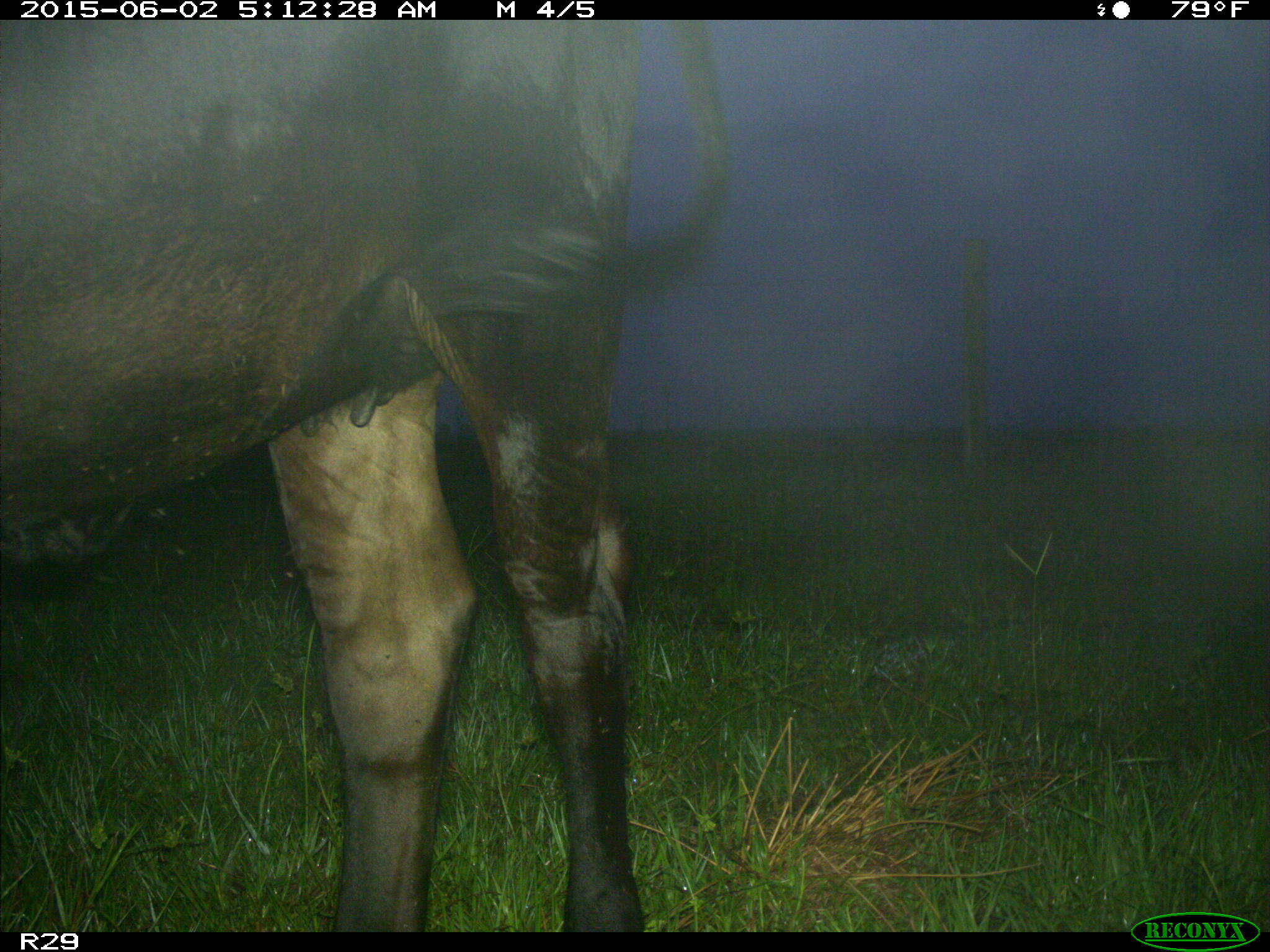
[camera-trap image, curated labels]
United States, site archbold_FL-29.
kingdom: Animalia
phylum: Chordata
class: Mammalia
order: Artiodactyla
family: Bovidae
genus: Bos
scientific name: Bos taurus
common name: domestic cow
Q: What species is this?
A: Bos taurus (domestic cow).